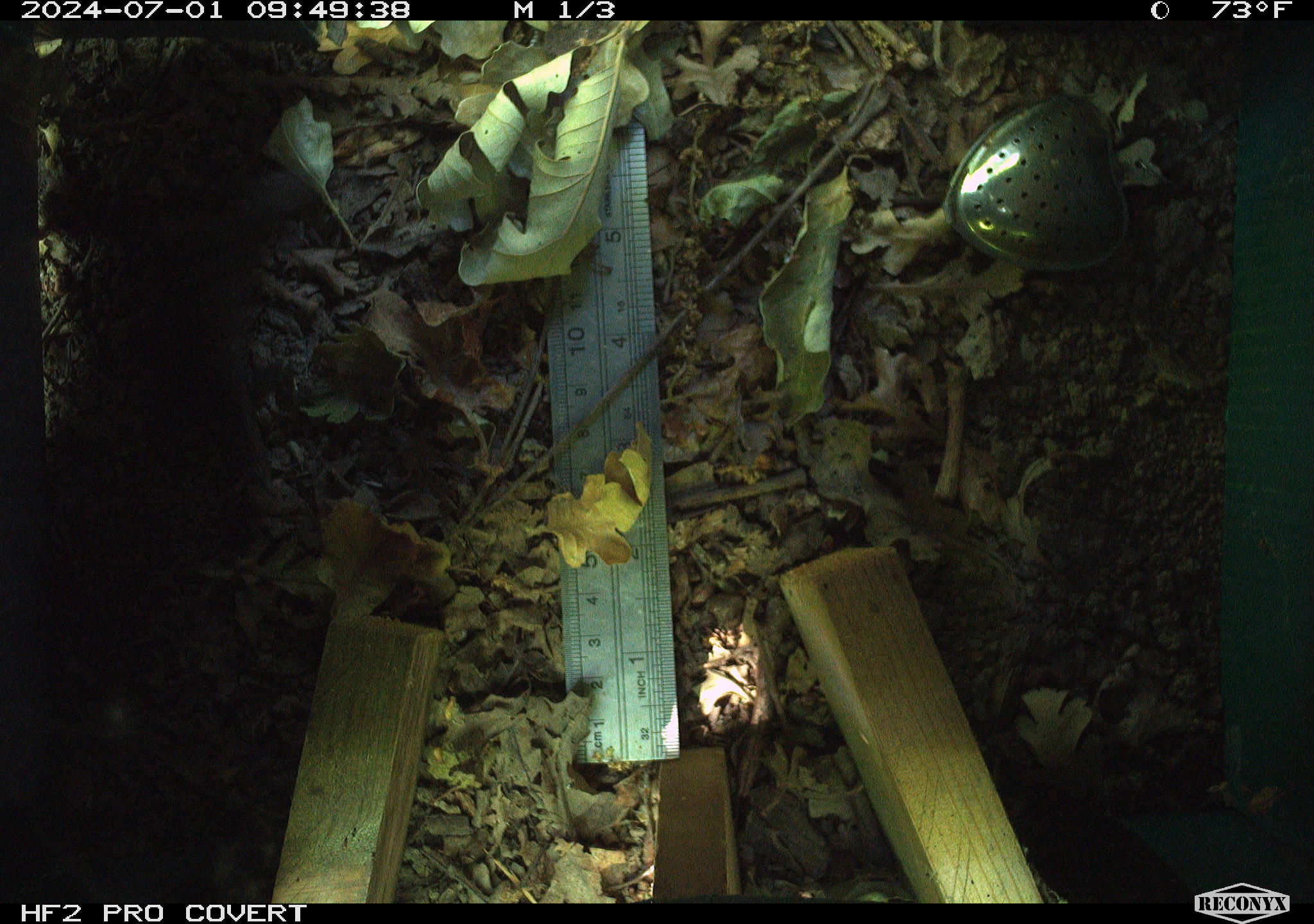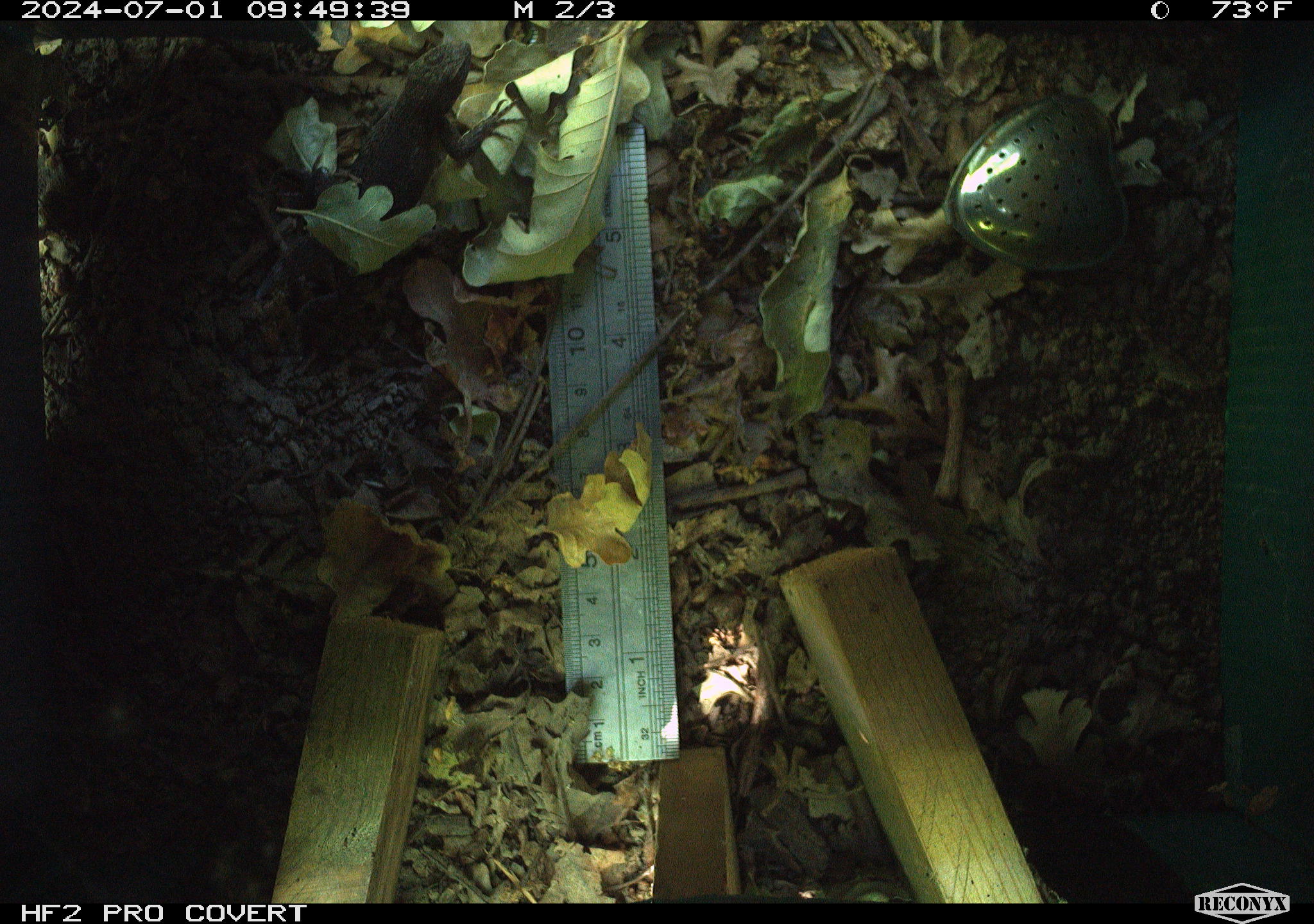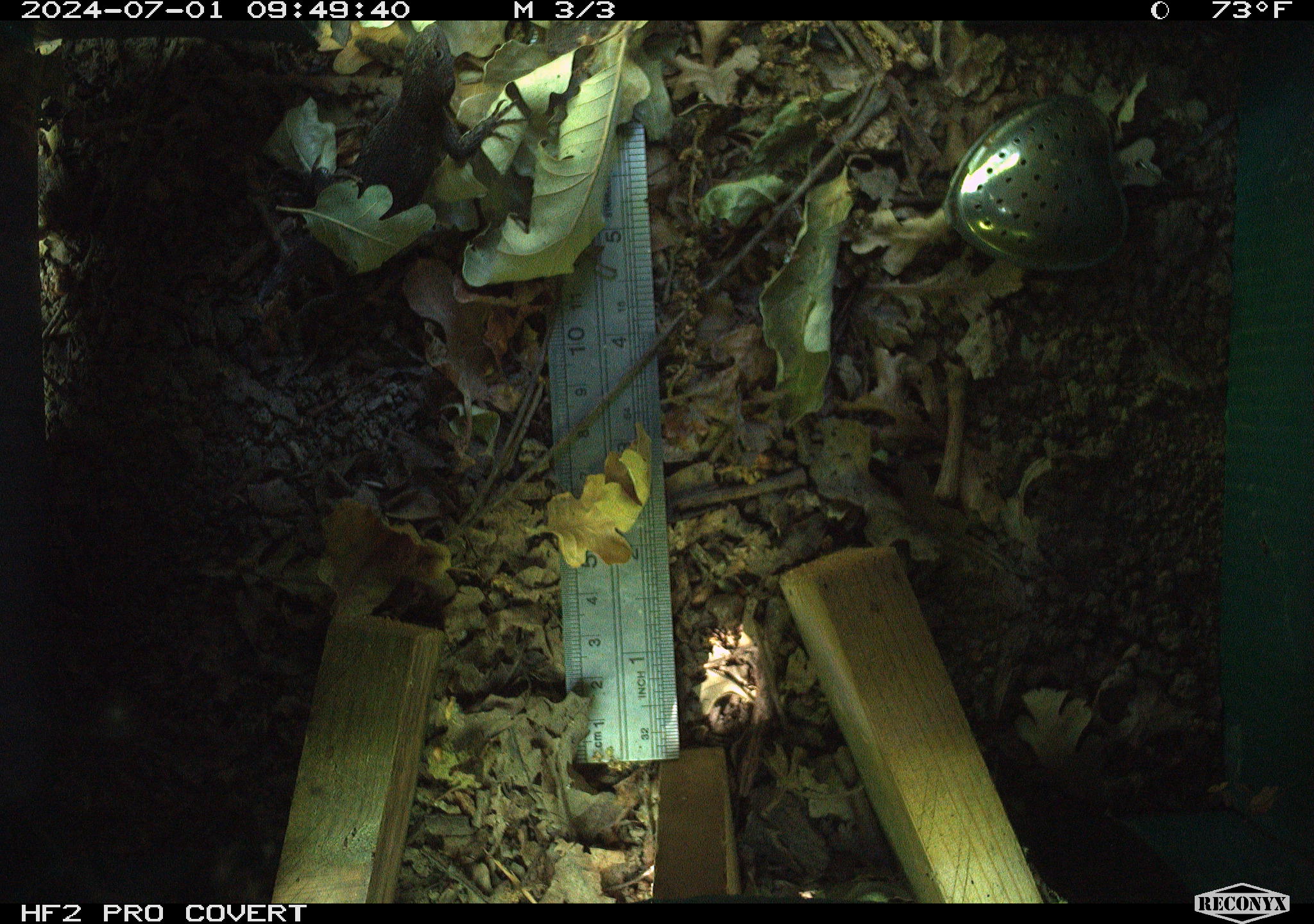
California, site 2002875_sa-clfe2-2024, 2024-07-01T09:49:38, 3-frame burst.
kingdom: Animalia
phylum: Chordata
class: Reptilia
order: Squamata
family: Phrynosomatidae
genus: Sceloporus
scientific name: Sceloporus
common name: spiny lizards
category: sceloporus species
Sceloporus species (spiny lizards) (Sceloporus).